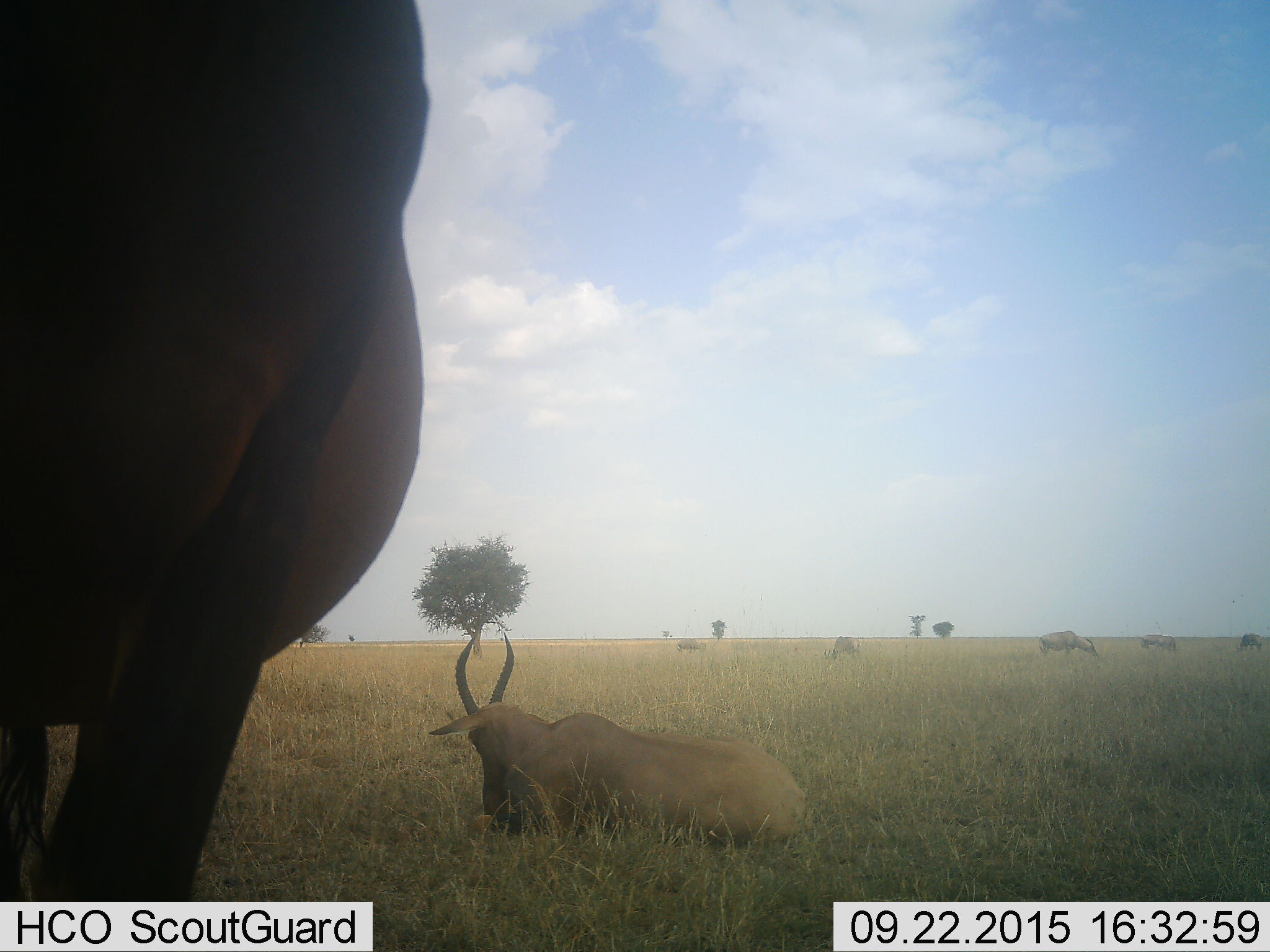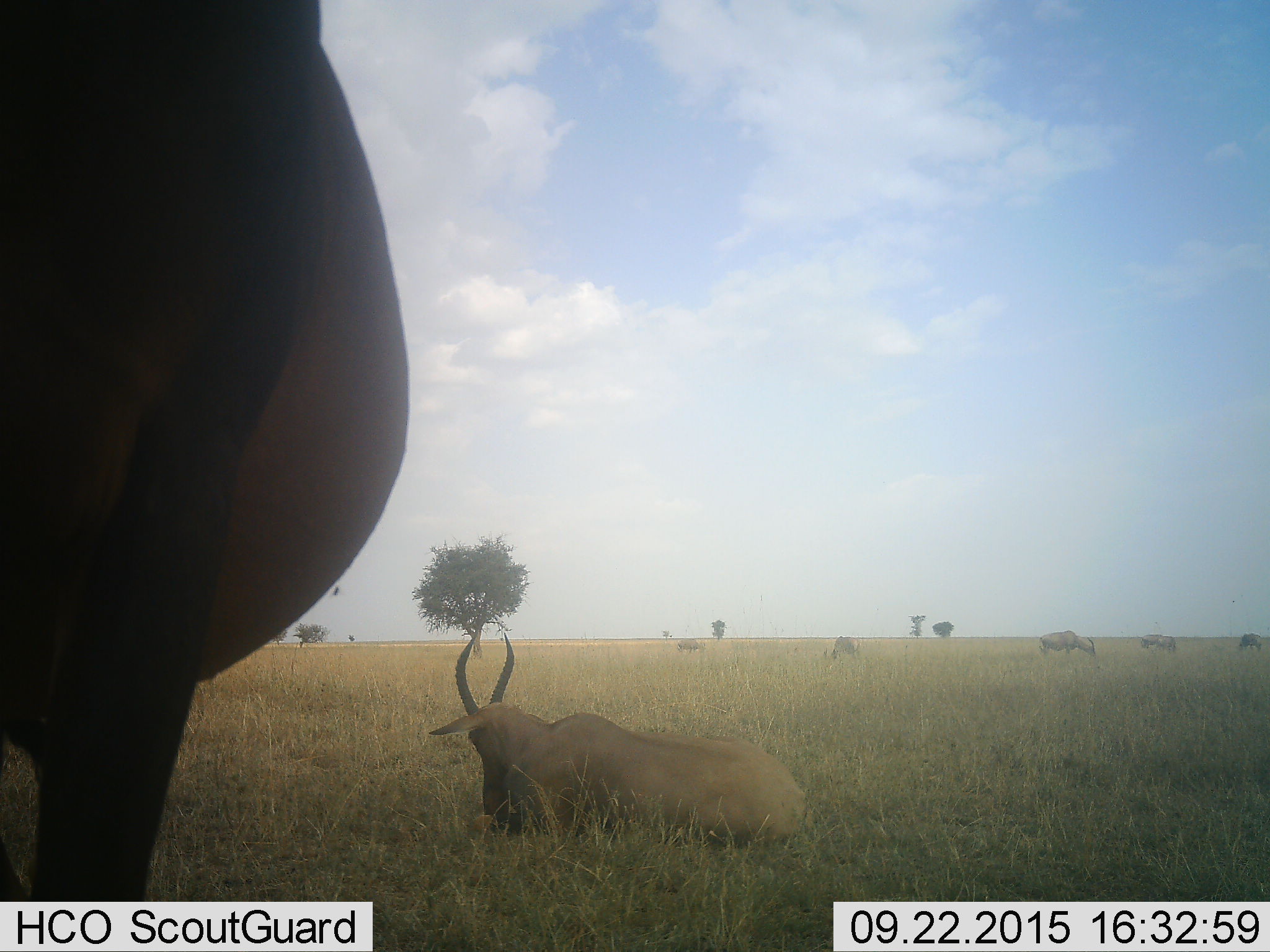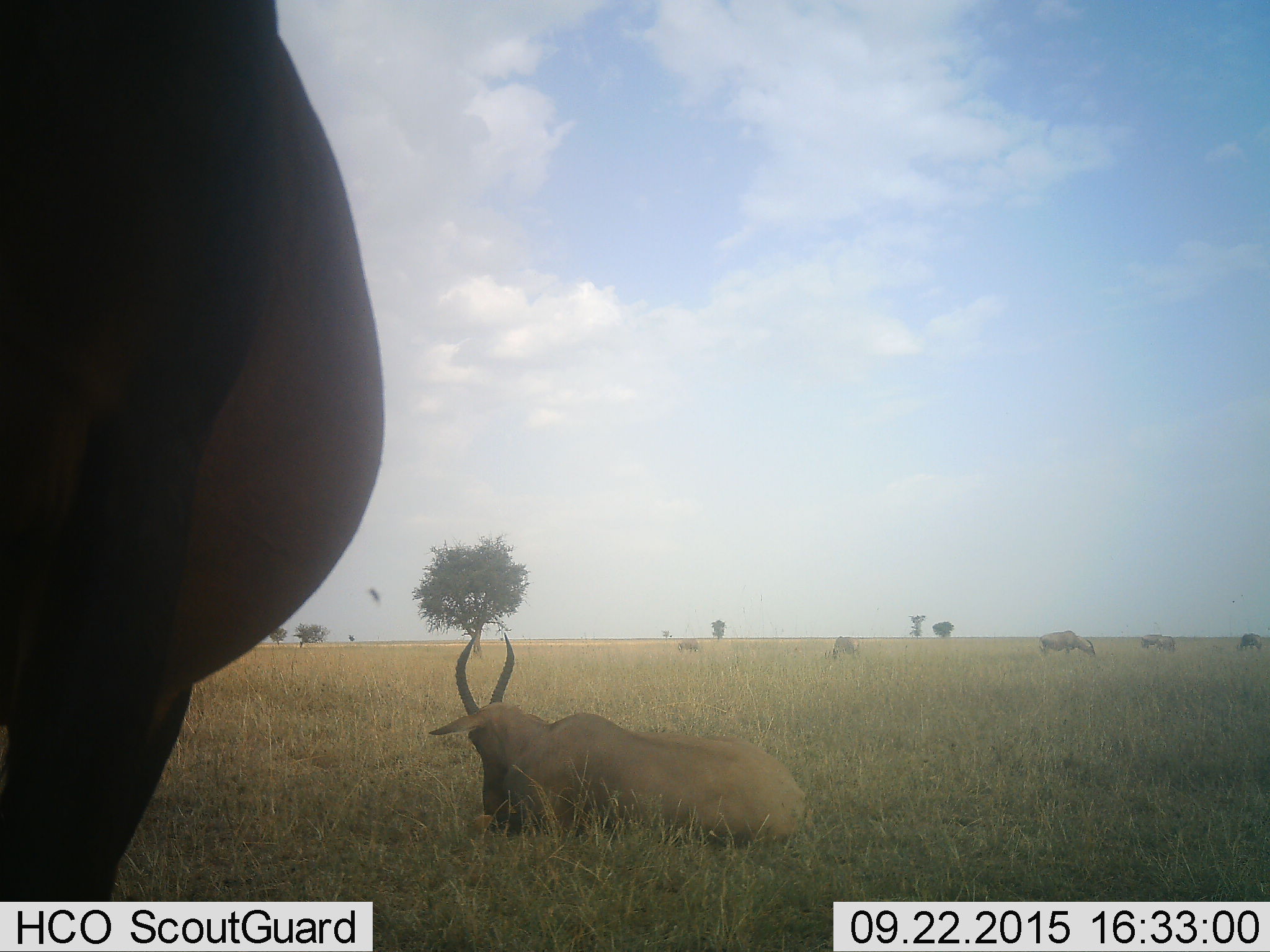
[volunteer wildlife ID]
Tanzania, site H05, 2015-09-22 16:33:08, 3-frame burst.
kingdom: Animalia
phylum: Chordata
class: Mammalia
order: Artiodactyla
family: Bovidae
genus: Alcelaphus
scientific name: Alcelaphus buselaphus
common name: hartebeest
Hartebeest (Alcelaphus buselaphus), count 7. Behavior (volunteer vote fractions): standing 50%, resting 100%, moving 25%, interacting 0%. Young present (vote fraction): 0%. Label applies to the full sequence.